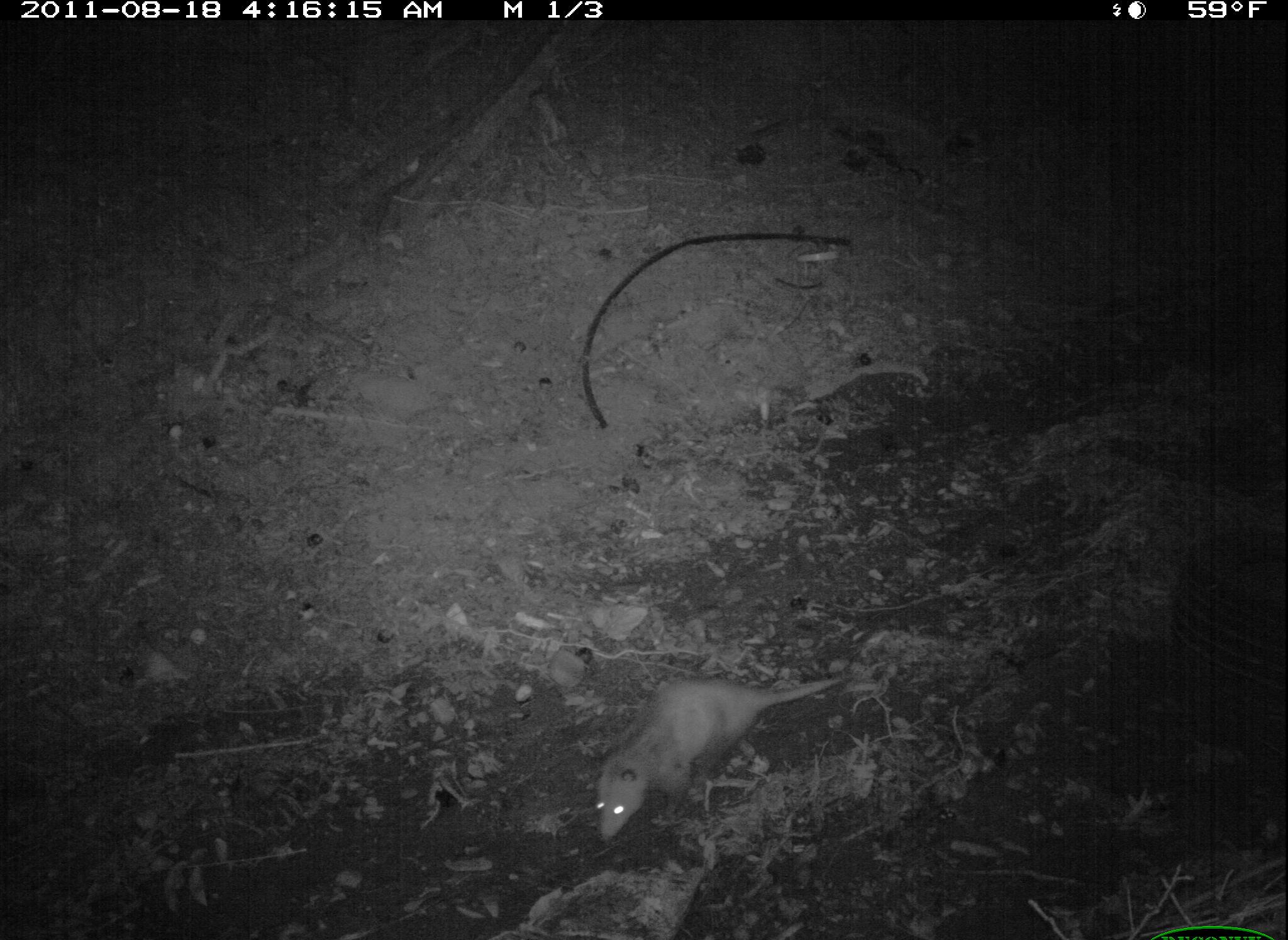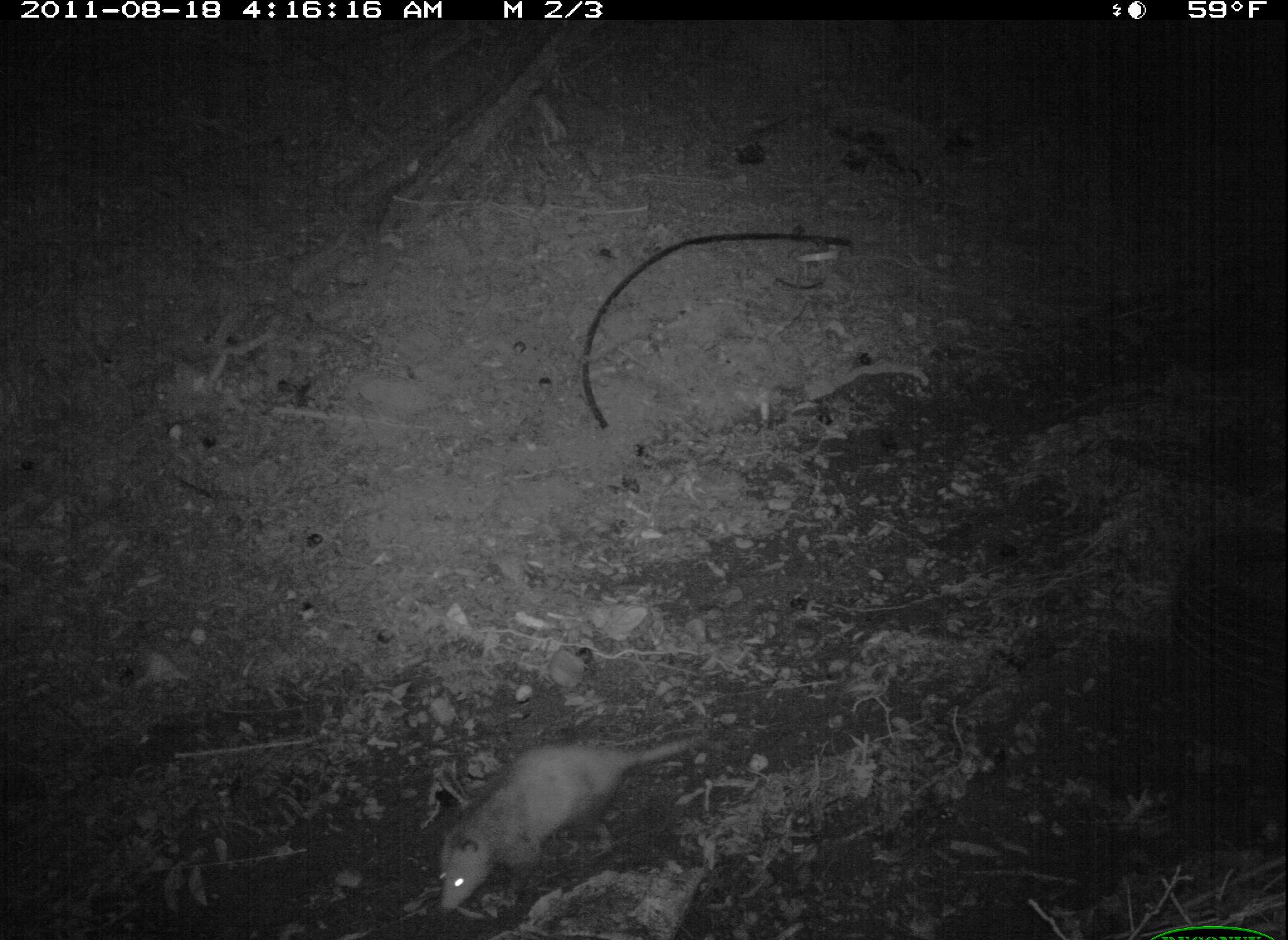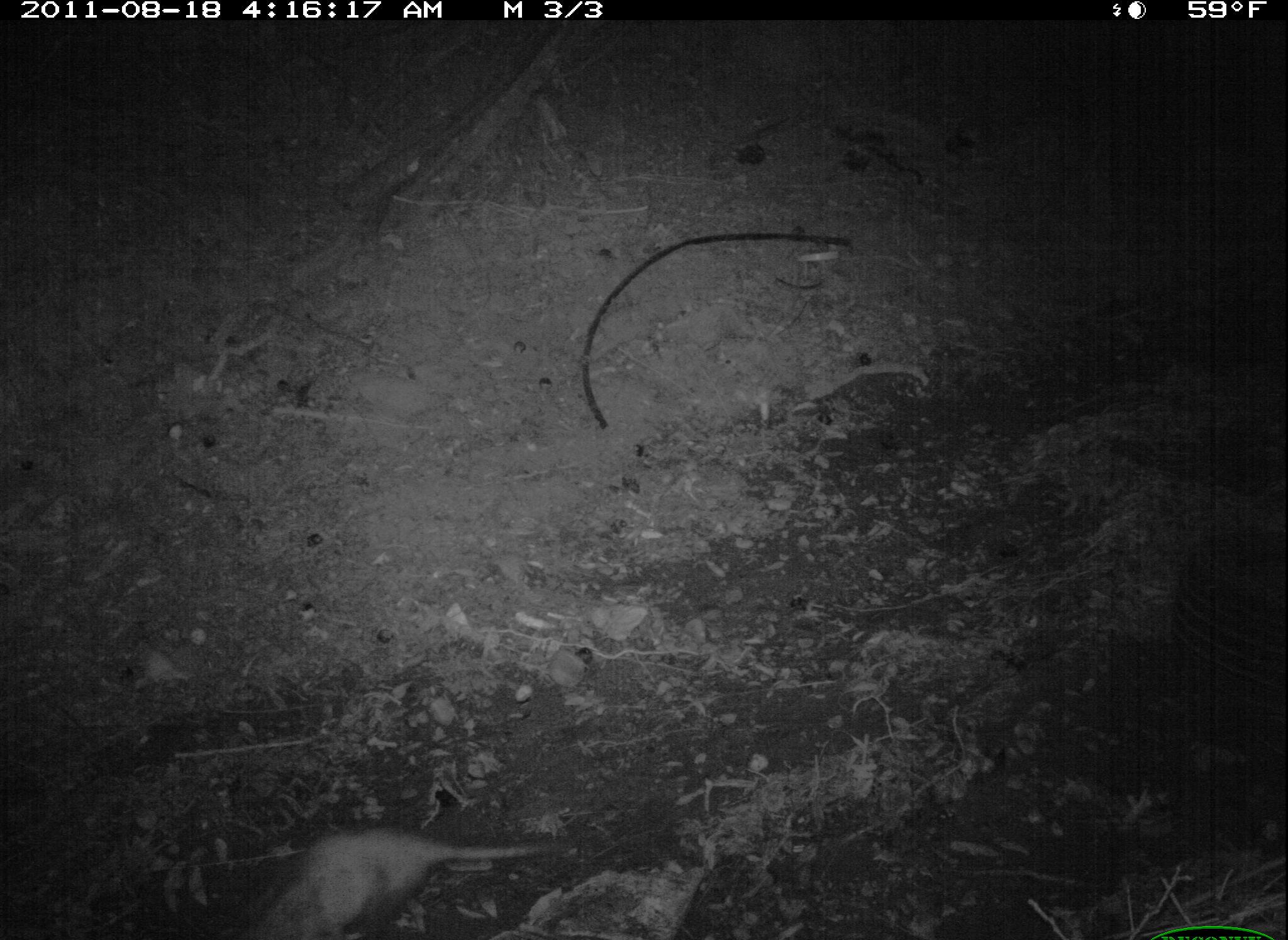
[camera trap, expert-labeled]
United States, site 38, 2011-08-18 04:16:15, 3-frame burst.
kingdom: Animalia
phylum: Chordata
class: Mammalia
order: Didelphimorphia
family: Didelphidae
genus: Didelphis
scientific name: Didelphis virginiana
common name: virginia opossum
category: opossum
Opossum (virginia opossum) (Didelphis virginiana).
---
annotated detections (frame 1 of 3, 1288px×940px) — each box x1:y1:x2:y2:
opossum: 586:653:866:854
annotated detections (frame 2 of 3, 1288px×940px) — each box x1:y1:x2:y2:
opossum: 422:723:721:923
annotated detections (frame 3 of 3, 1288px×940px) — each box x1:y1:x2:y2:
opossum: 232:813:581:940